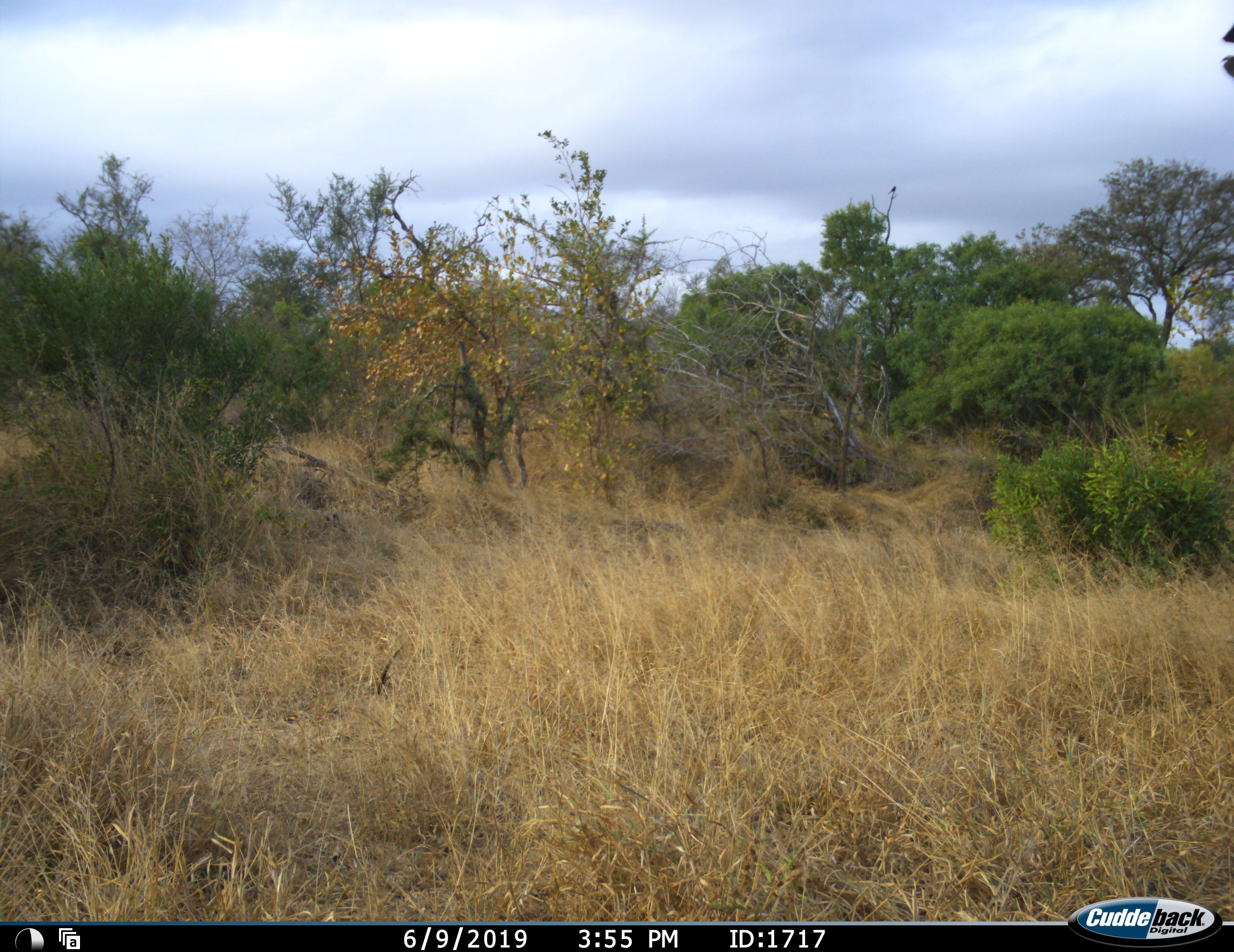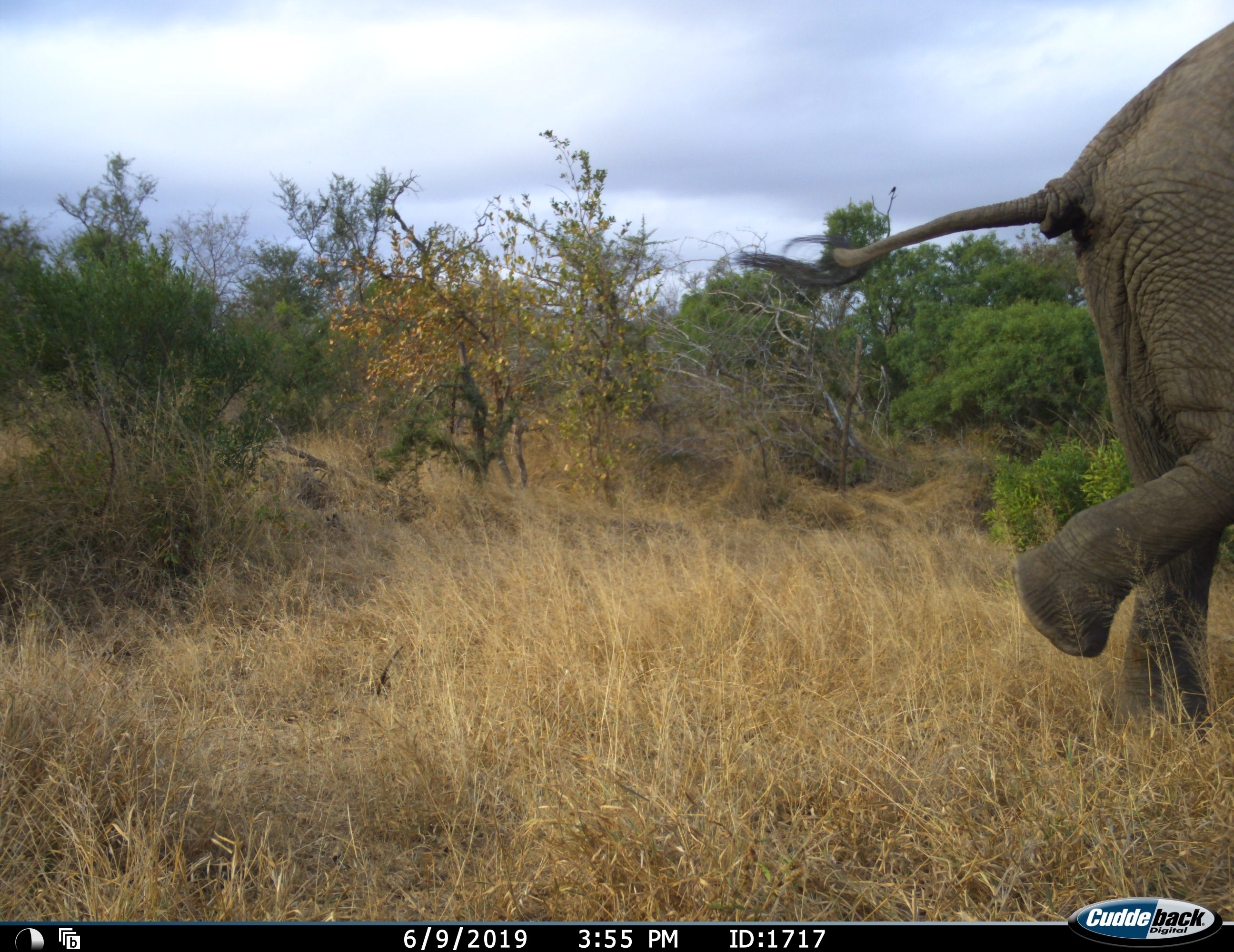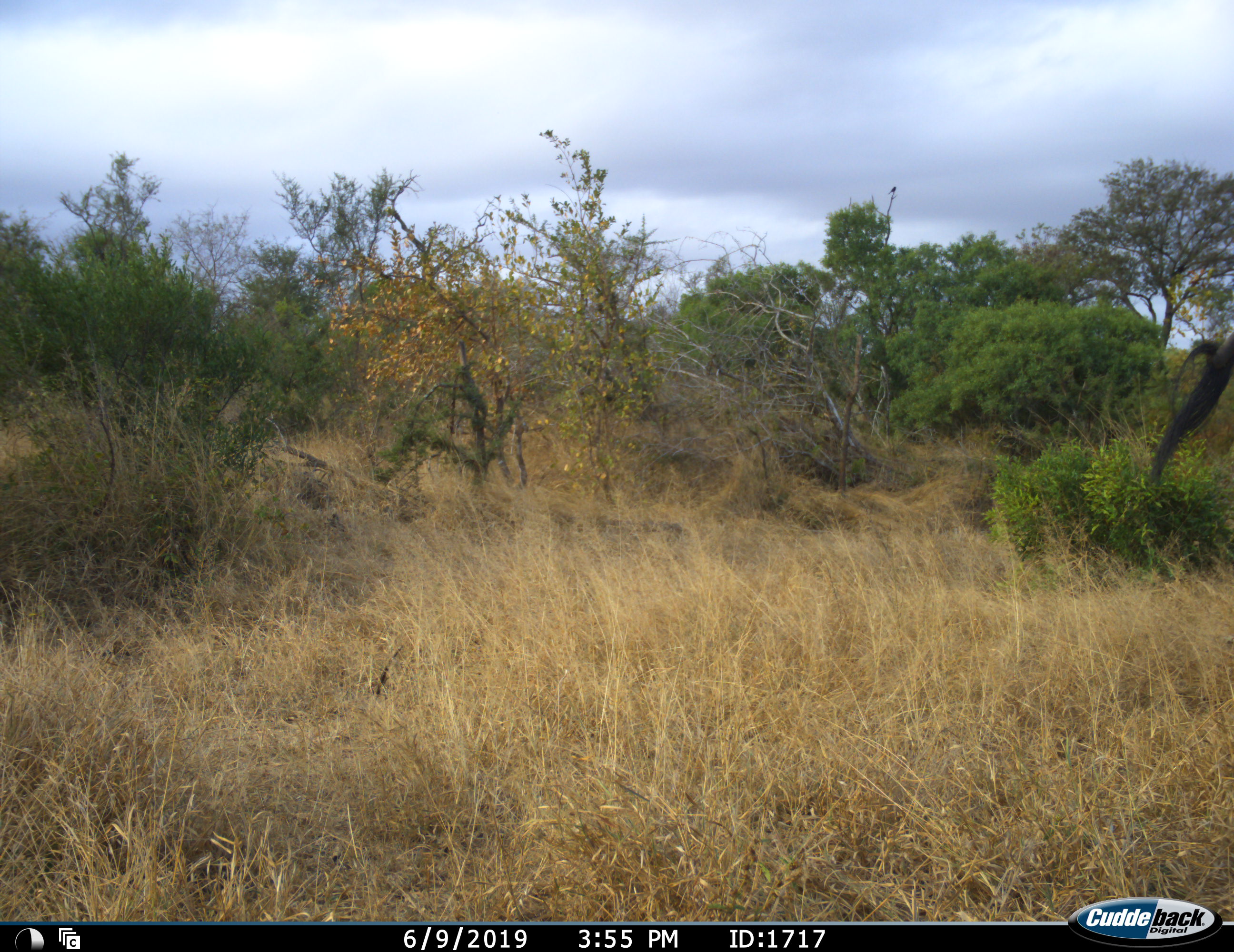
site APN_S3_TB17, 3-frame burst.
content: unidentified animal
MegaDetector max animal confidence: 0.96